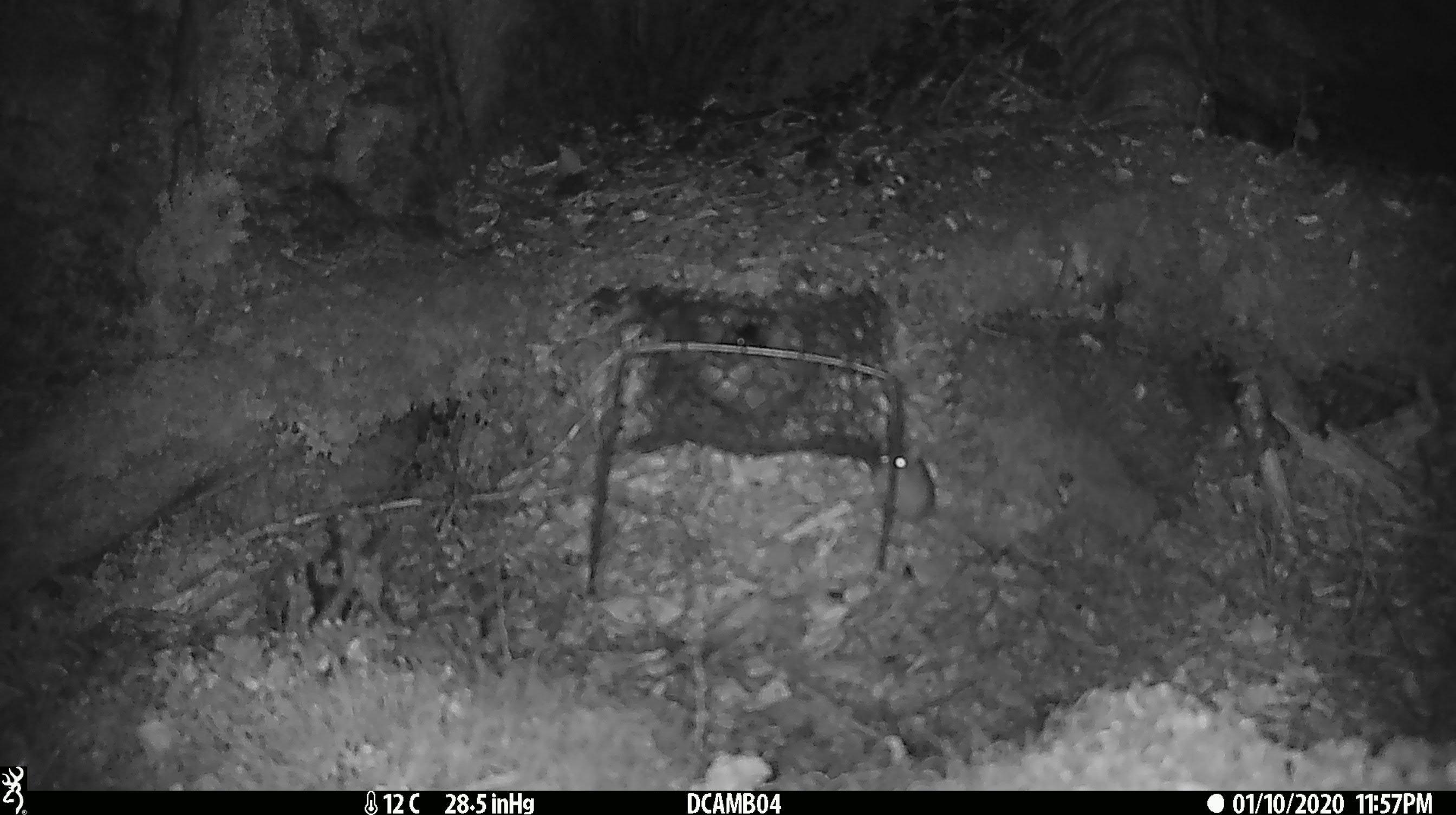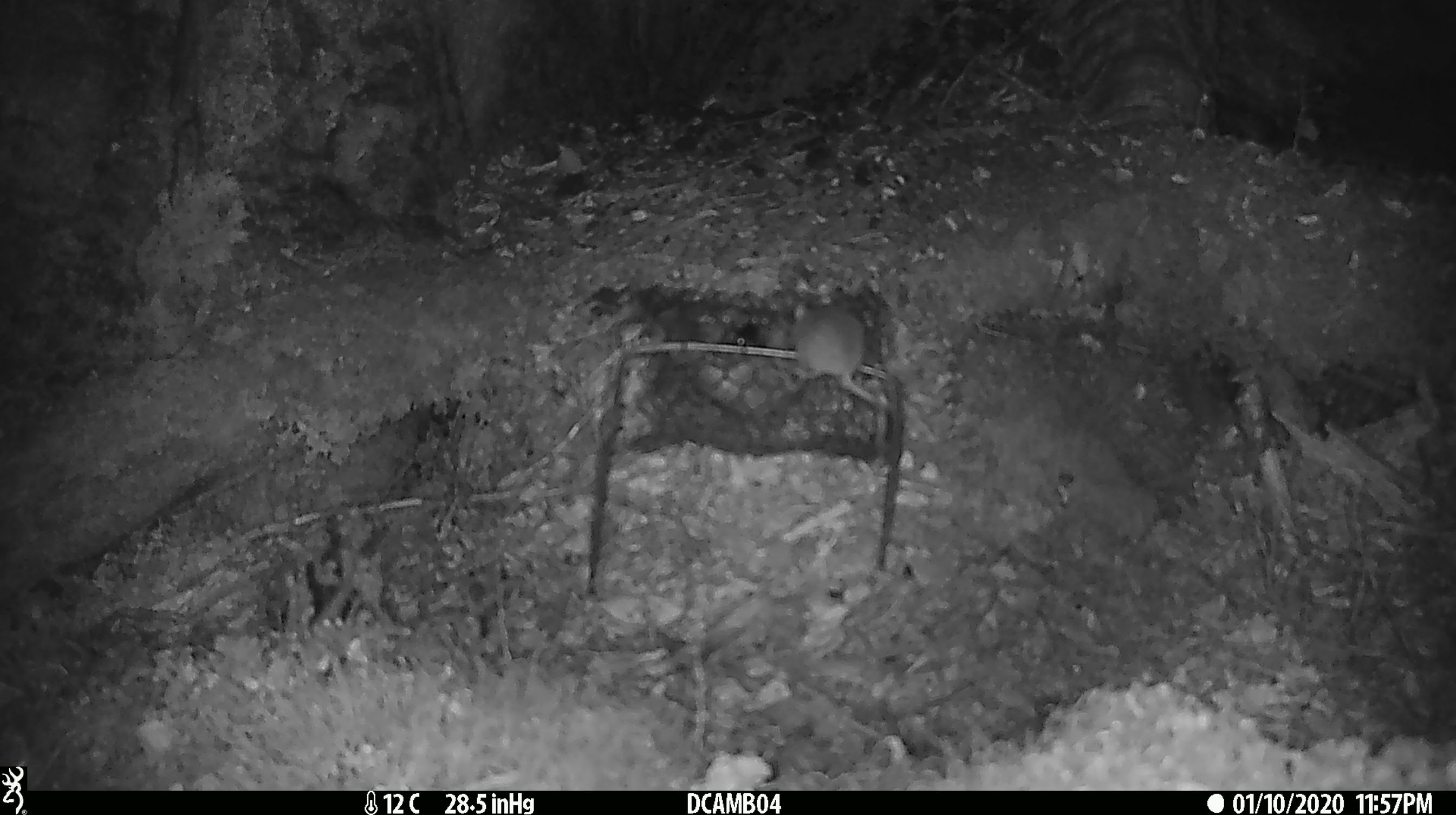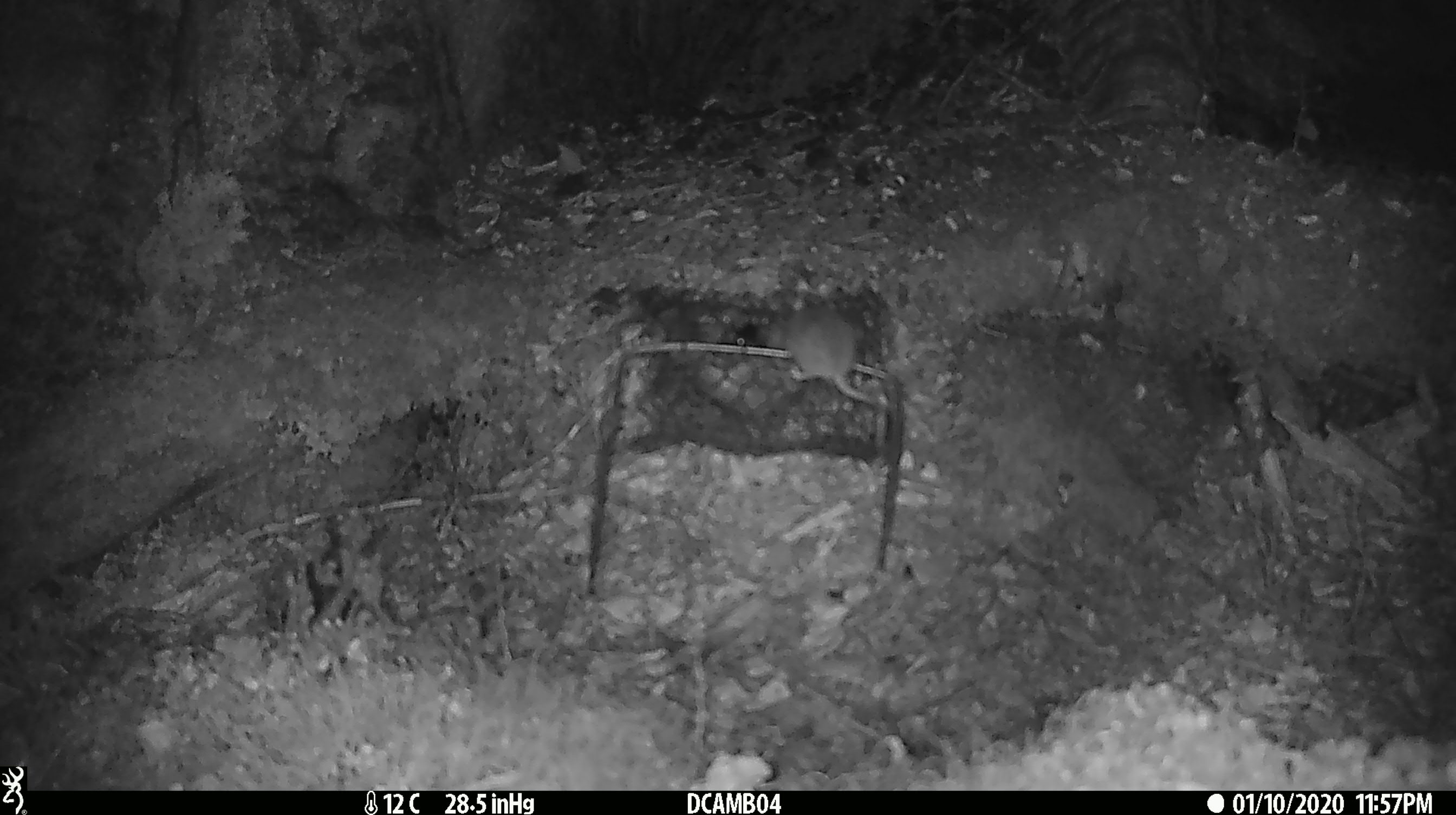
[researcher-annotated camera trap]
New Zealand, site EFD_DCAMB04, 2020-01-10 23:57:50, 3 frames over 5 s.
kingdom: Animalia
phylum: Chordata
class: Mammalia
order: Rodentia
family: Muridae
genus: Mus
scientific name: Mus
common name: mouse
Mouse (Mus).